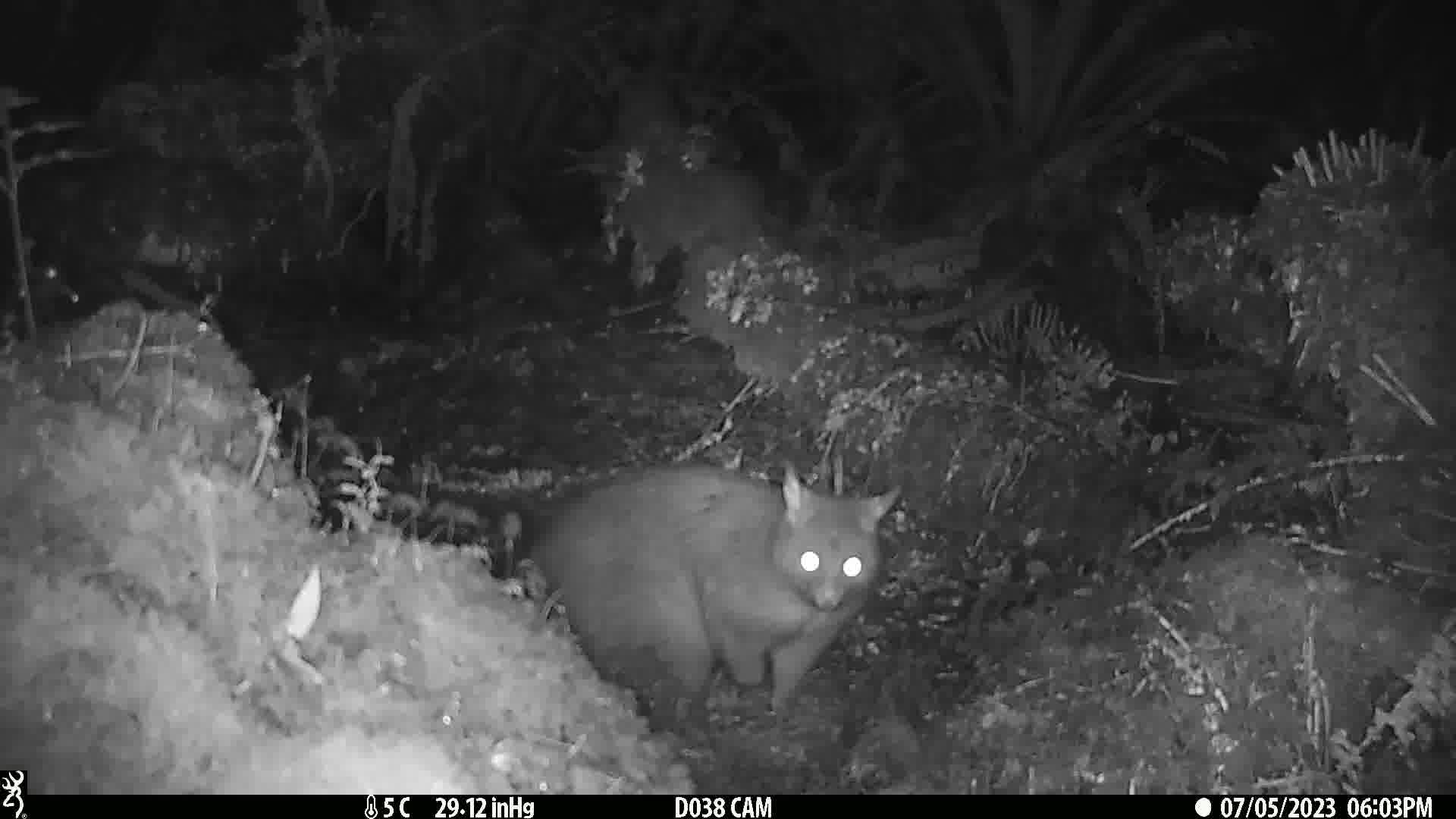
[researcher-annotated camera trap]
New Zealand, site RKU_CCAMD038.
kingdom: Animalia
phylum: Chordata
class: Mammalia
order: Diprotodontia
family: Phalangeridae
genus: Trichosurus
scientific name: Trichosurus vulpecula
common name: common brushtail possum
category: possum